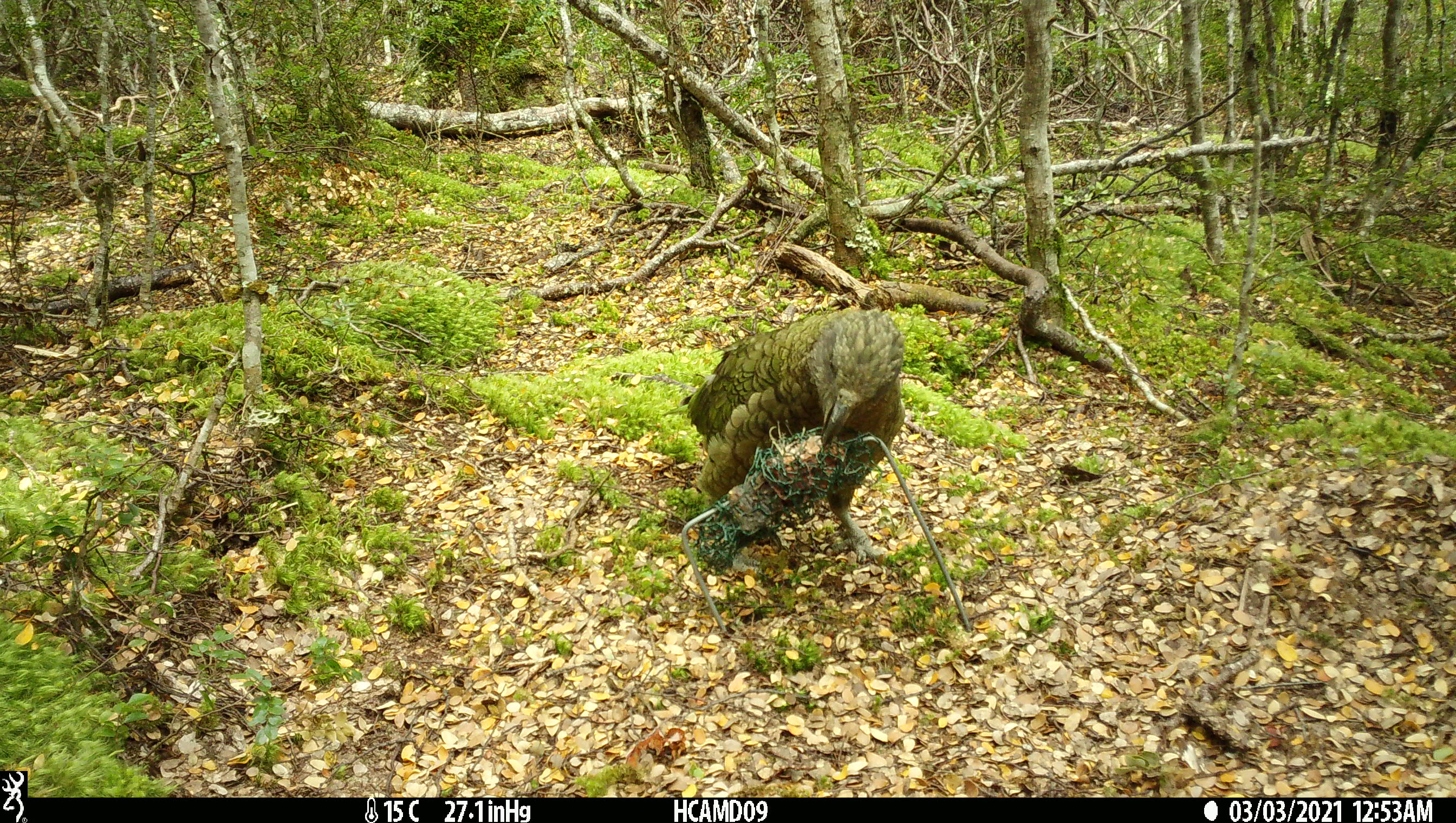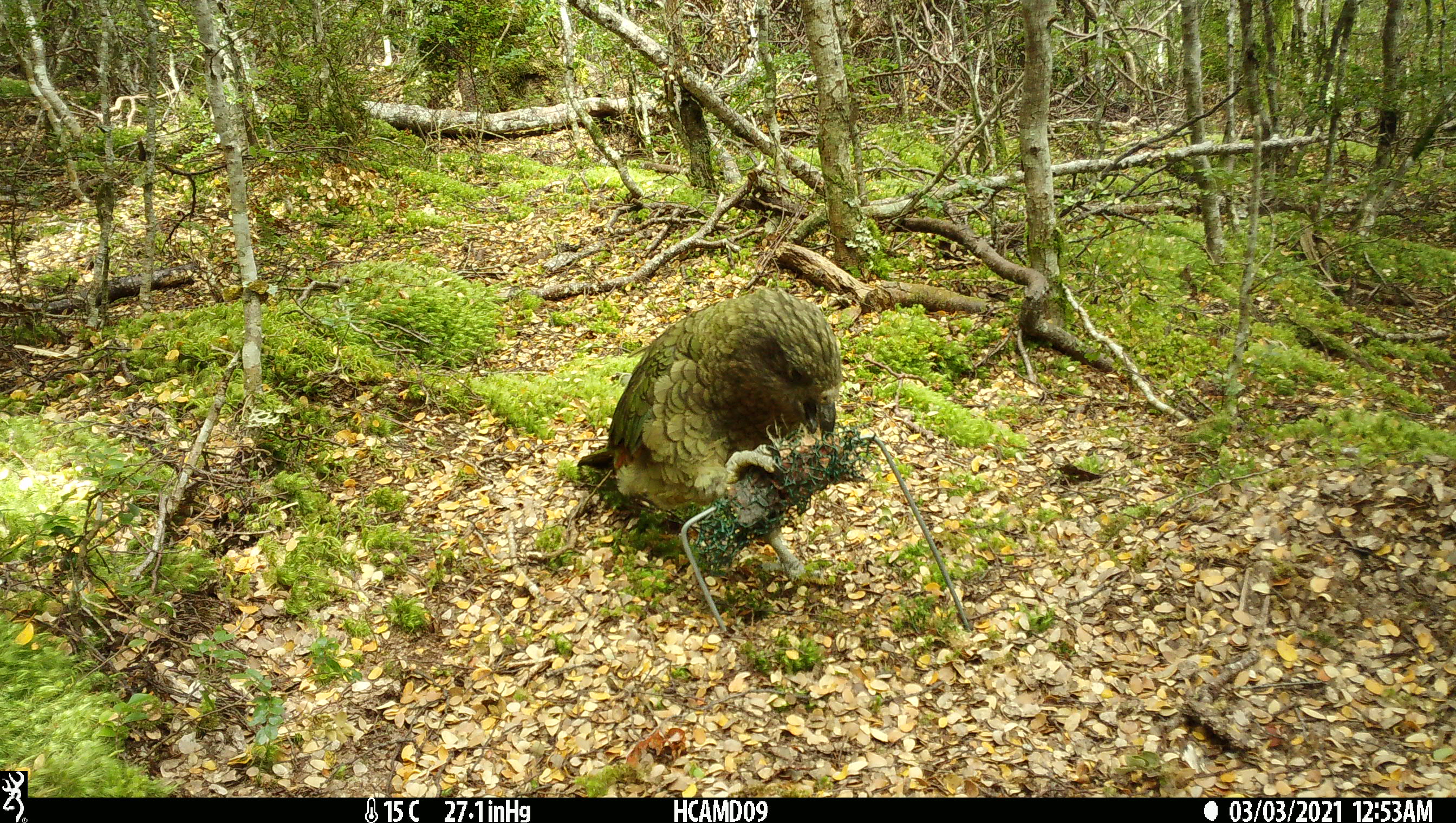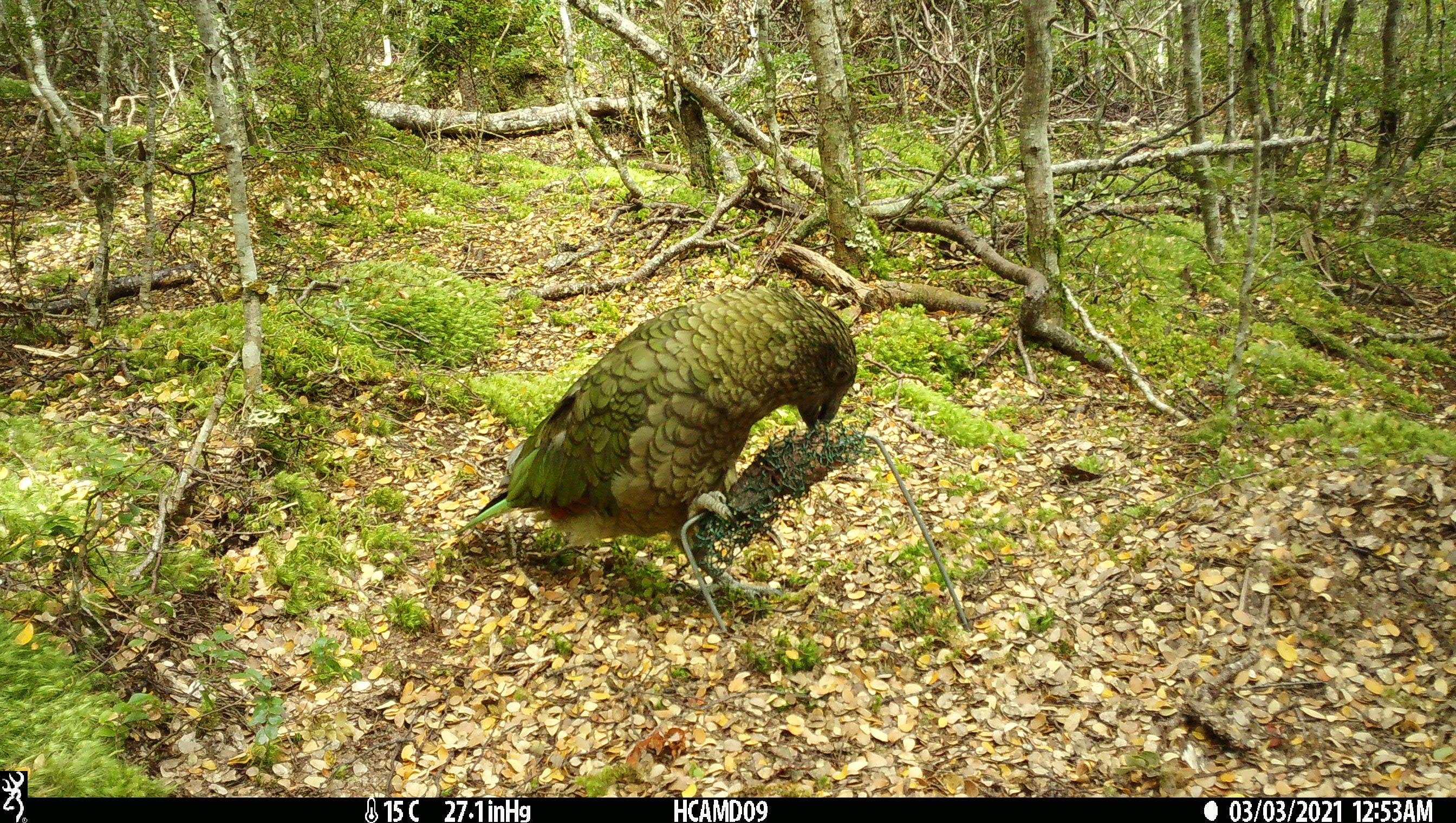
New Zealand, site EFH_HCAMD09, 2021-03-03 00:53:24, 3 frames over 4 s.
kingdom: Animalia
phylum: Chordata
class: Aves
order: Psittaciformes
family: Strigopidae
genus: Nestor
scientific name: Nestor notabilis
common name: kea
Kea (Nestor notabilis).